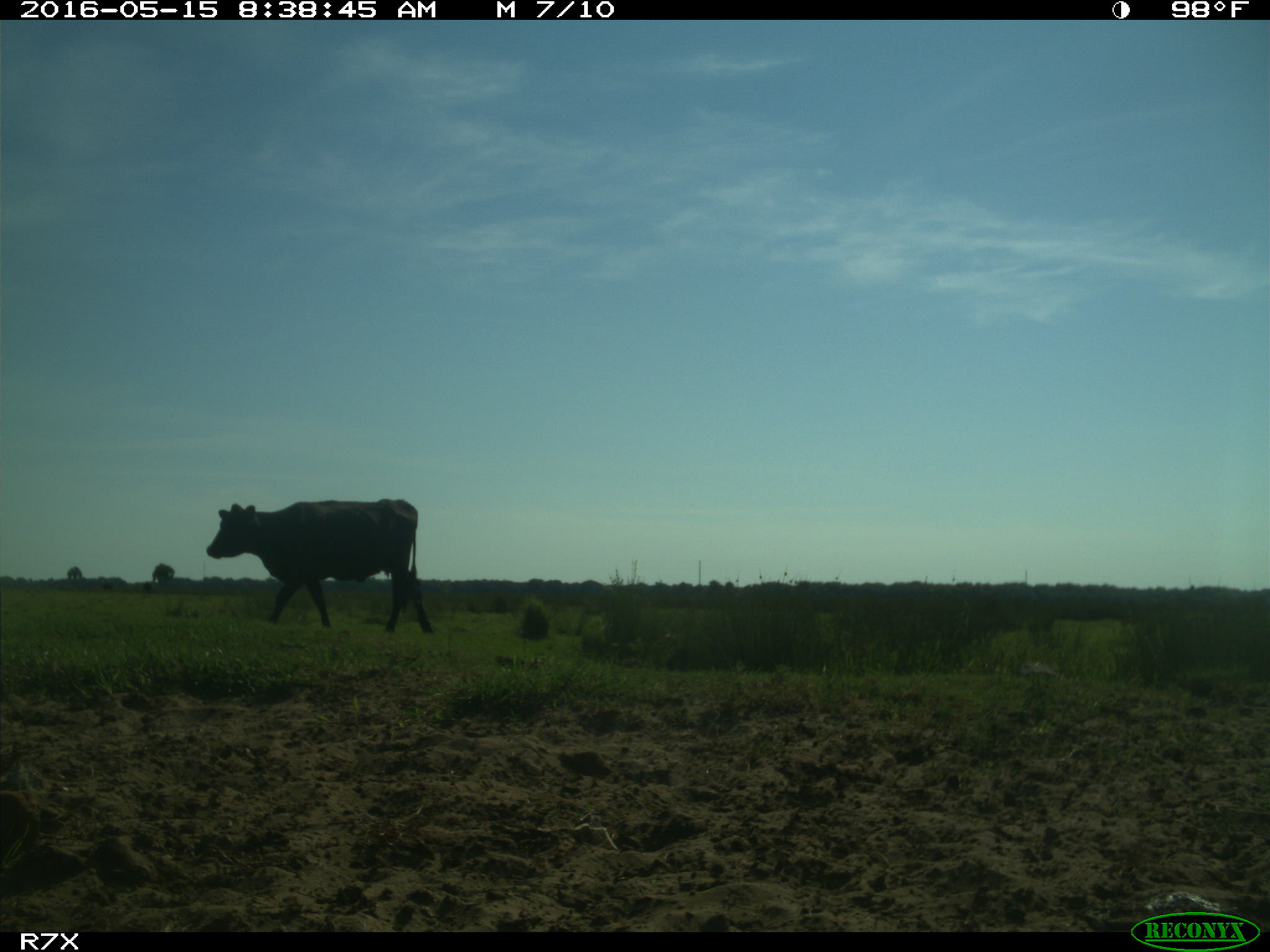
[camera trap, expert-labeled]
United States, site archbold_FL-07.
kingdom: Animalia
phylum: Chordata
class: Mammalia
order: Artiodactyla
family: Bovidae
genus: Bos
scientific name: Bos taurus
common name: domestic cow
Bos taurus (domestic cow).